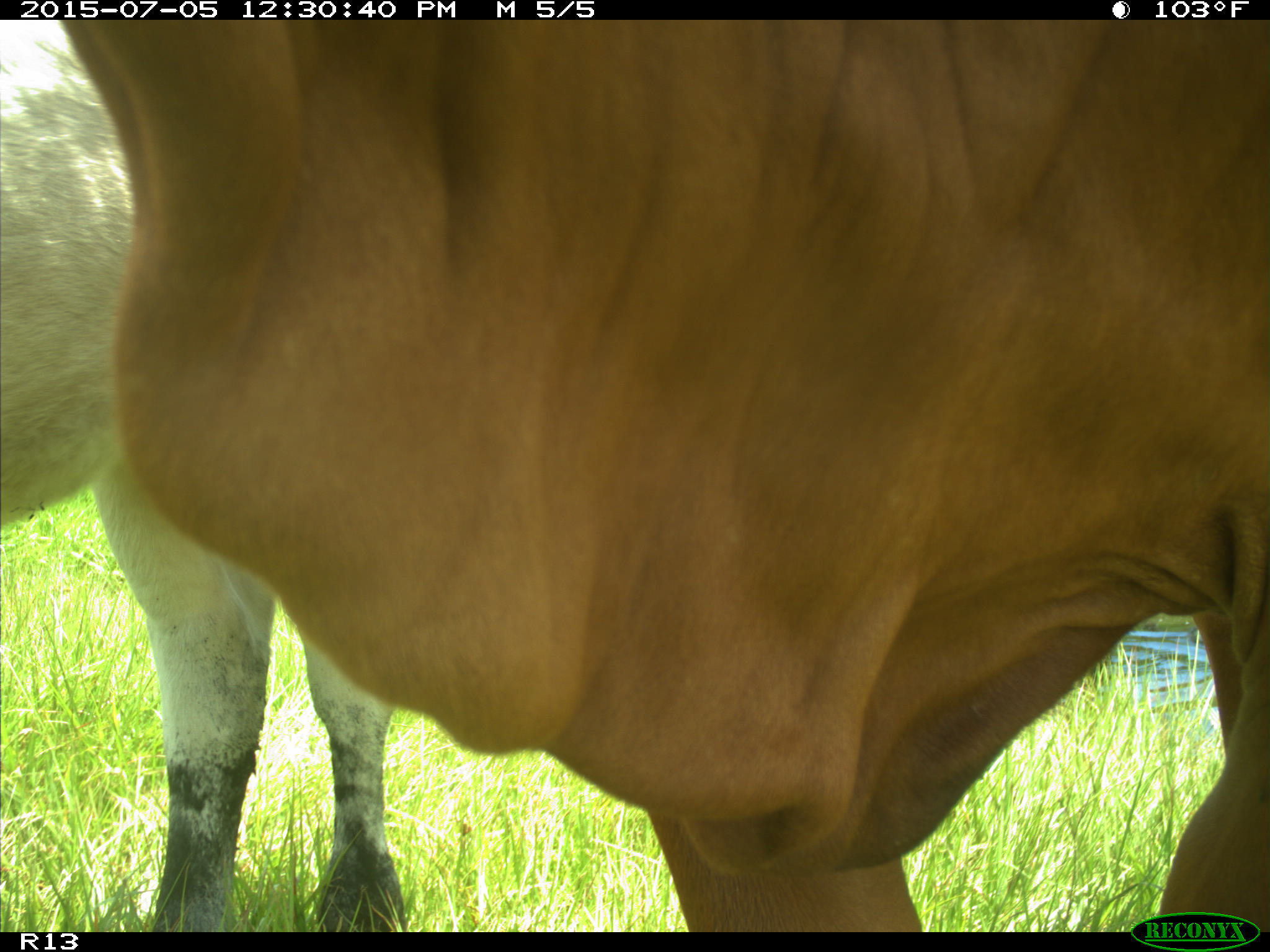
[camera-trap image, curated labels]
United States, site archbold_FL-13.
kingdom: Animalia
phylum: Chordata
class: Mammalia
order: Artiodactyla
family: Bovidae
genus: Bos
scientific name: Bos taurus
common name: domestic cow